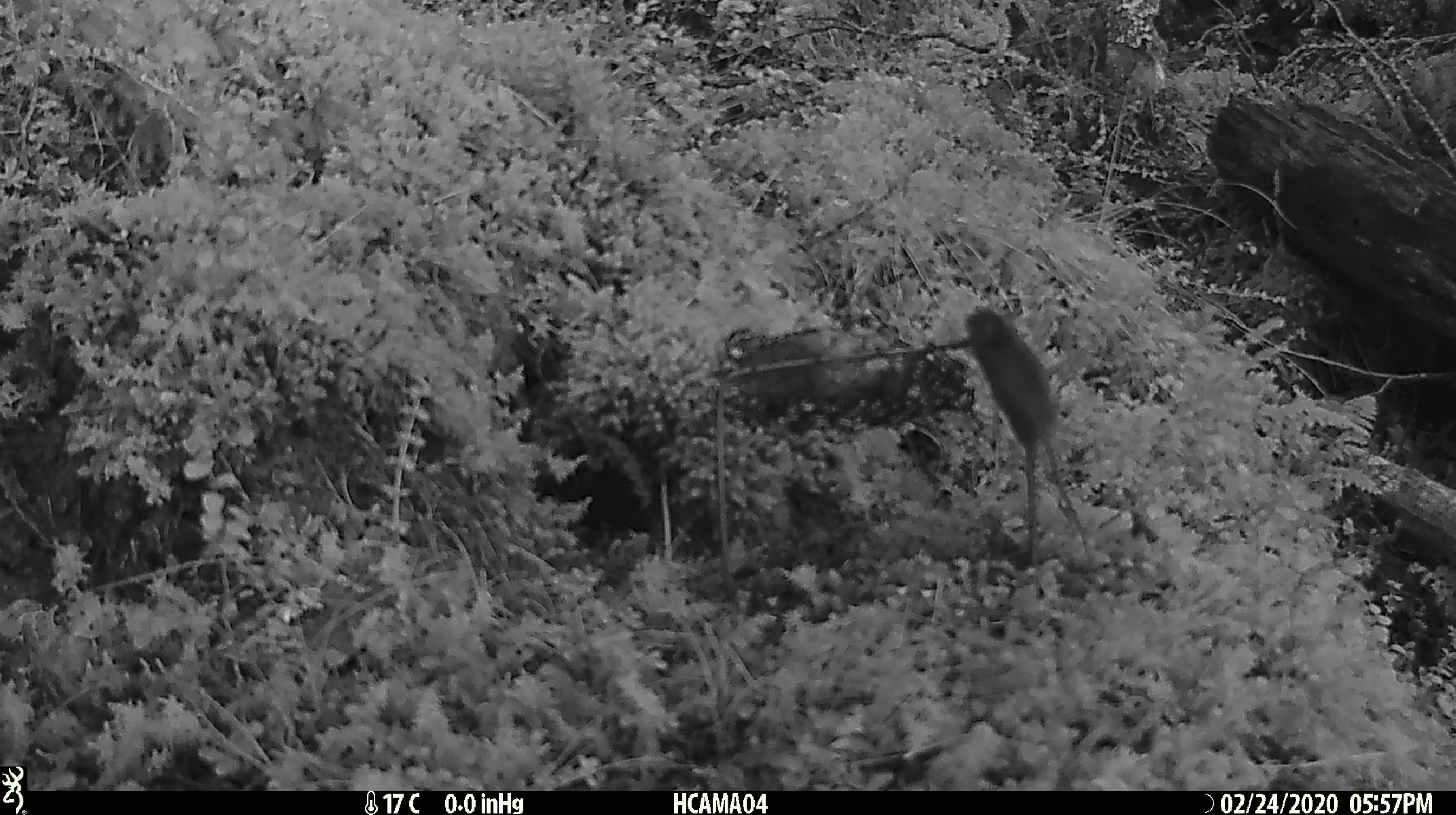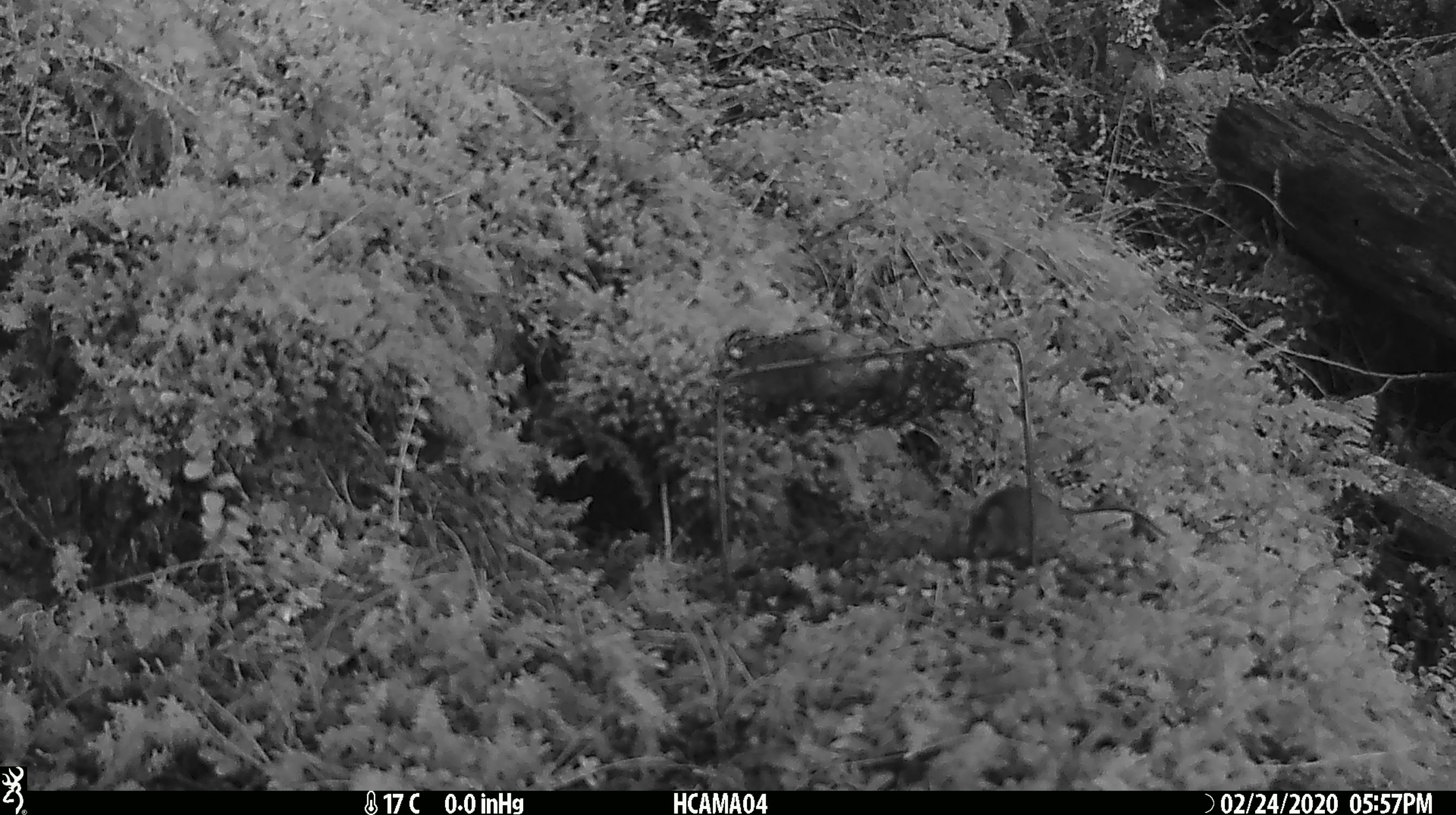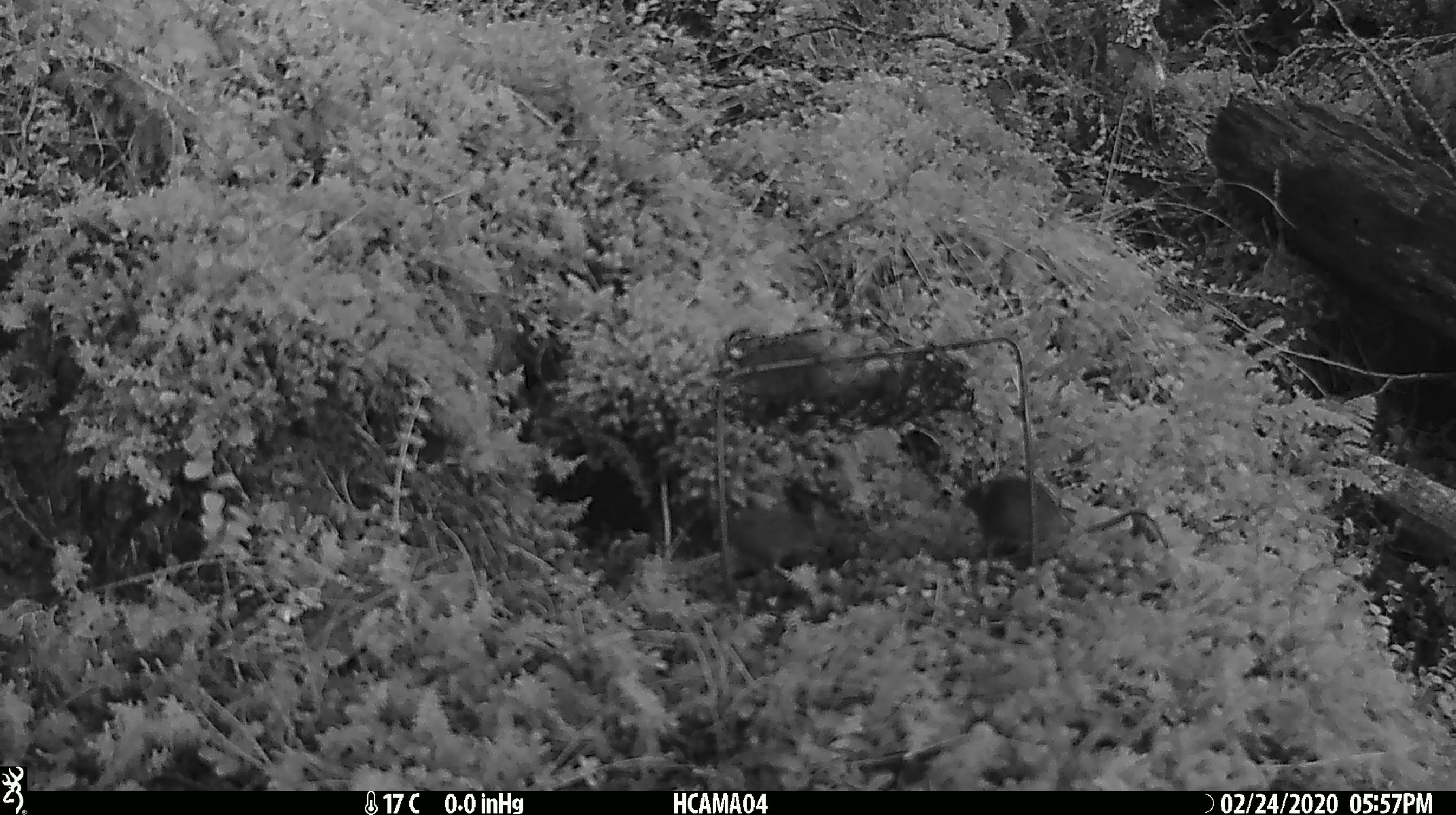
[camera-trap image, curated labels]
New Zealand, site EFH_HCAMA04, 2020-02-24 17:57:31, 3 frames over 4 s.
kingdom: Animalia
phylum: Chordata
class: Mammalia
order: Rodentia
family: Muridae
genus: Mus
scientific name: Mus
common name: mouse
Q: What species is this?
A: Mouse (Mus).